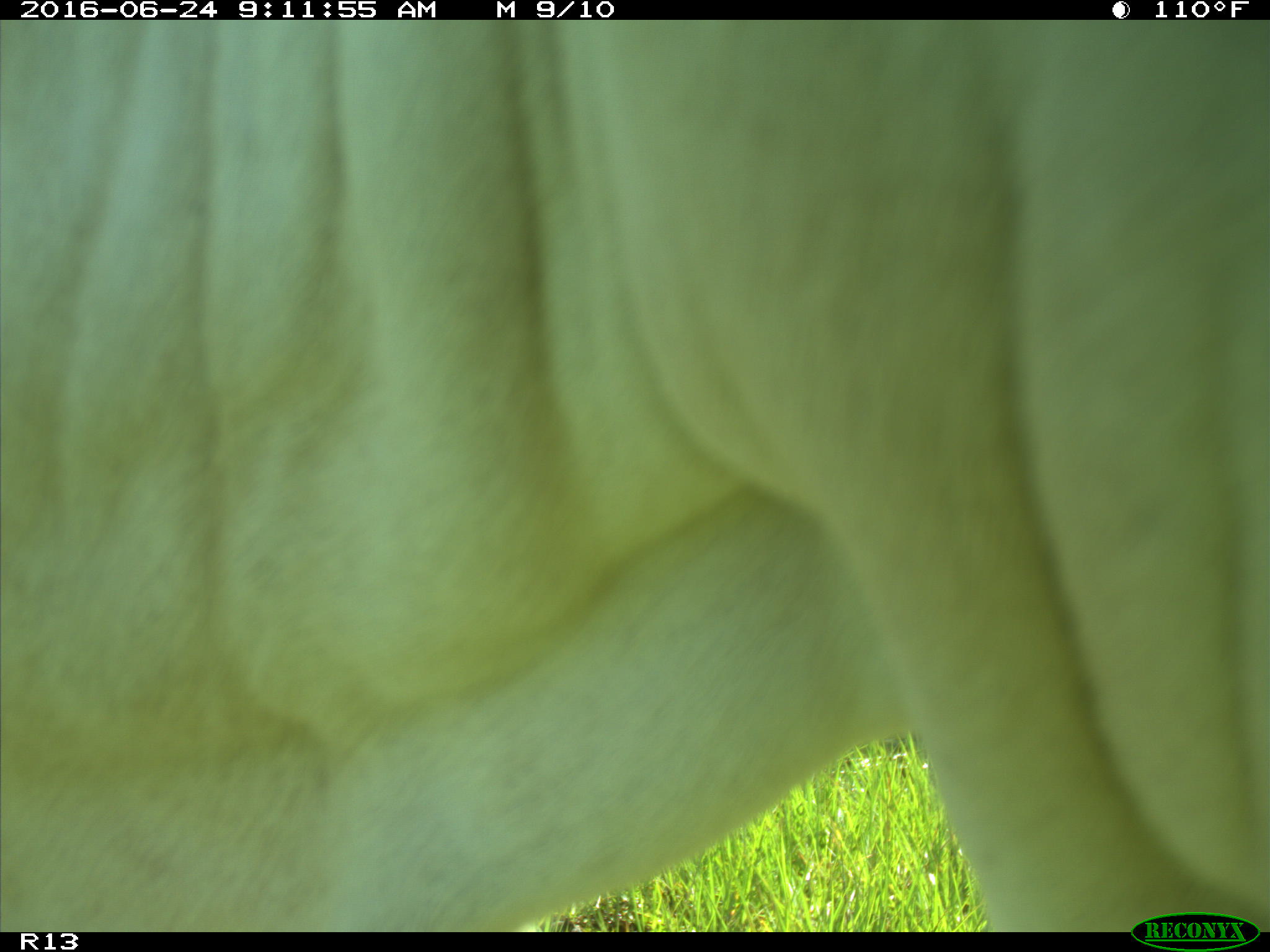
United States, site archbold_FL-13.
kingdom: Animalia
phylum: Chordata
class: Mammalia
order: Artiodactyla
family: Bovidae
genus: Bos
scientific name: Bos taurus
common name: domestic cow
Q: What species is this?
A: Bos taurus (domestic cow).